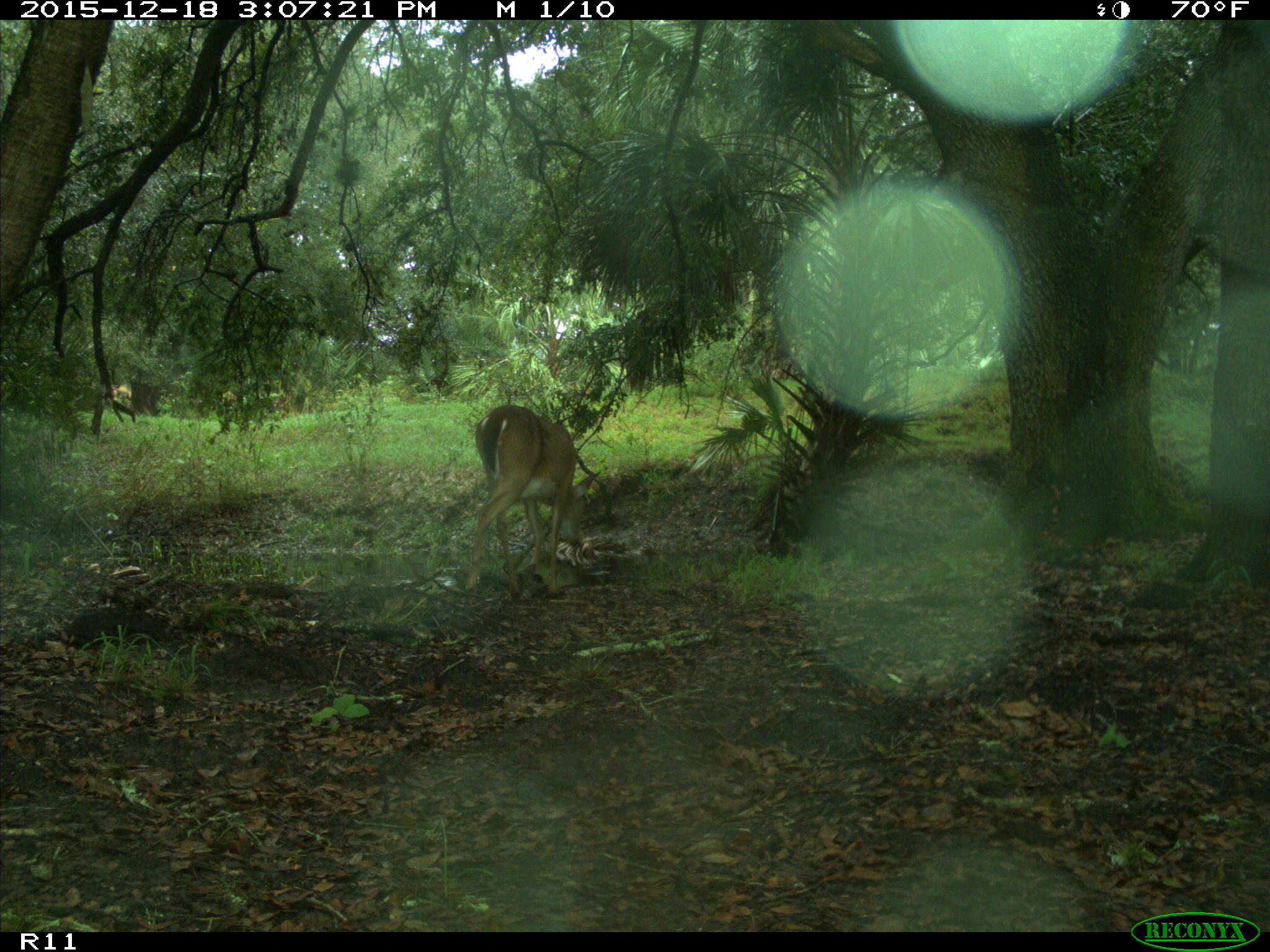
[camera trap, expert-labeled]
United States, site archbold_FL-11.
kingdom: Animalia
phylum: Chordata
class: Mammalia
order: Artiodactyla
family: Cervidae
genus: Odocoileus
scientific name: Odocoileus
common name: deer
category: unidentified deer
Unidentified deer (deer) (Odocoileus).